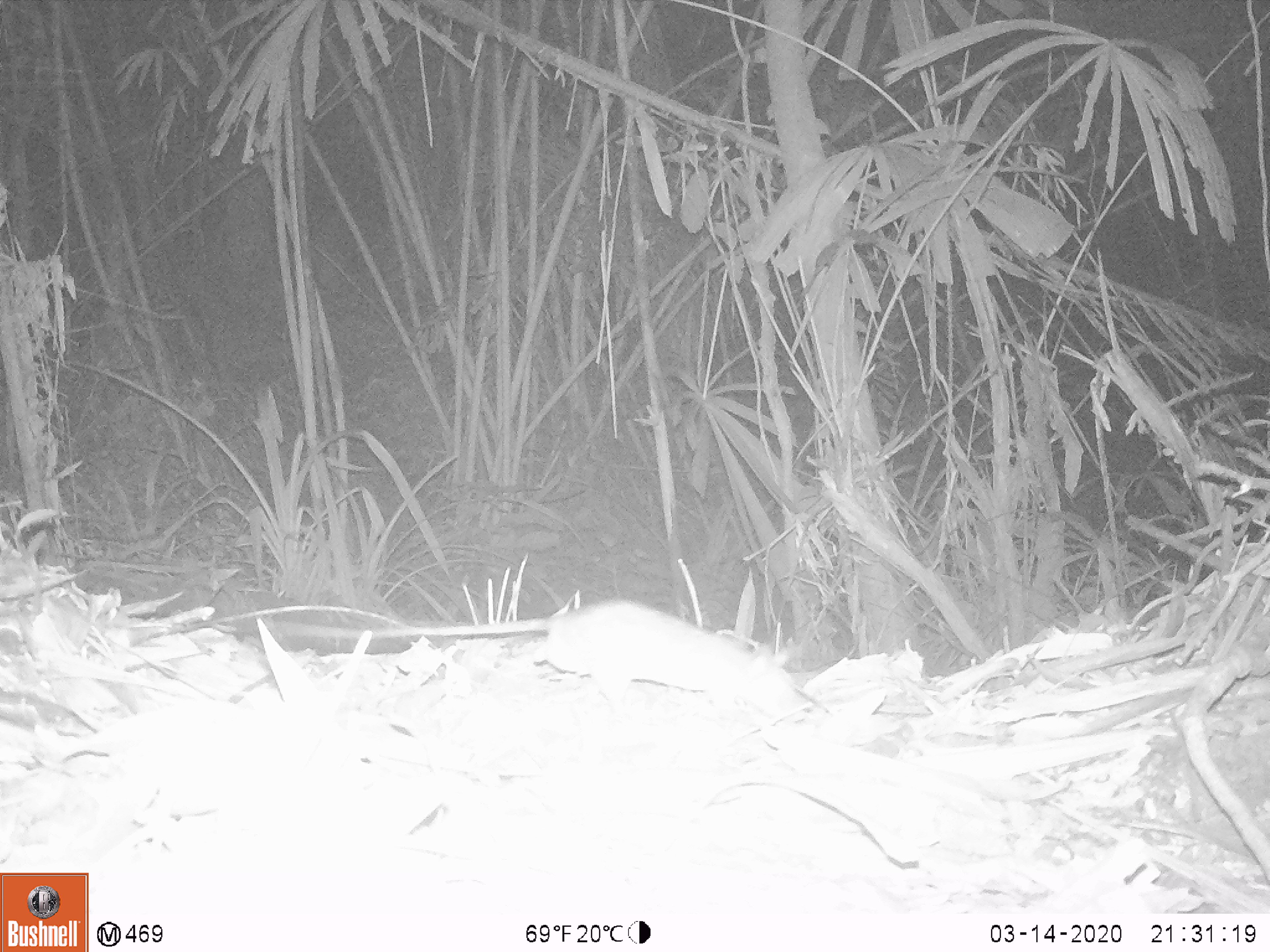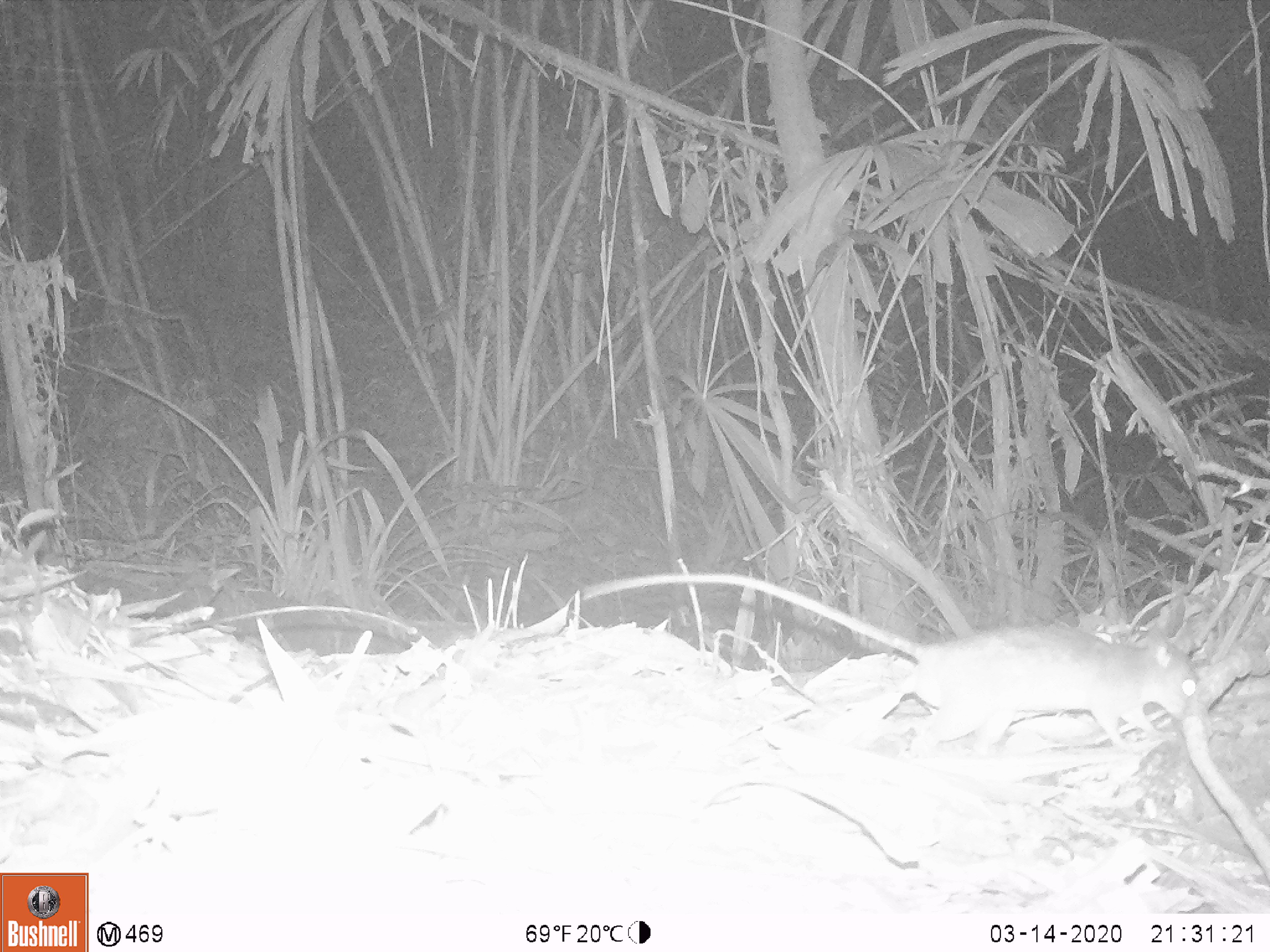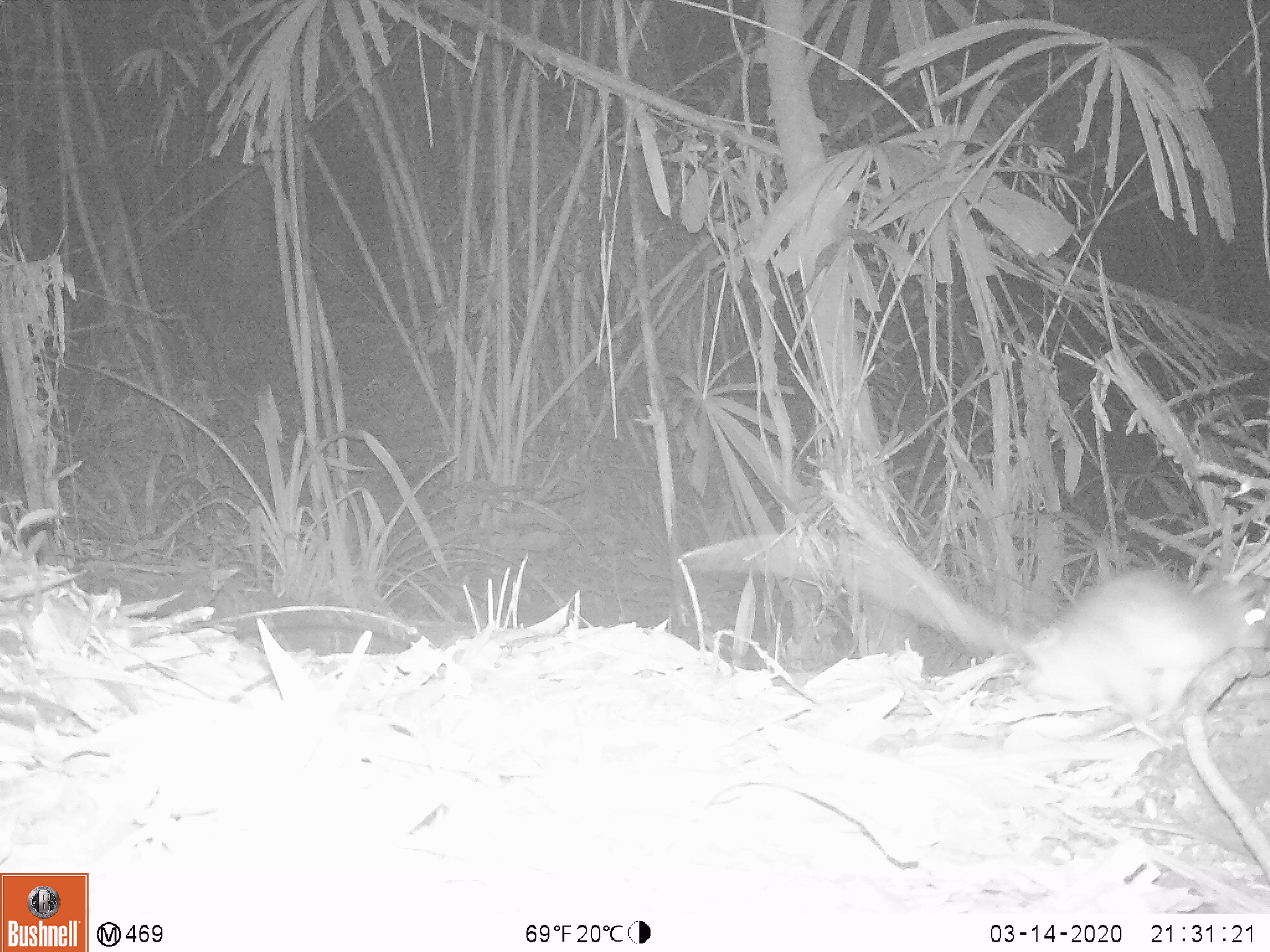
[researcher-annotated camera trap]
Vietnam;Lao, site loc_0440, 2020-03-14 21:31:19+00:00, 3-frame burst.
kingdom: Animalia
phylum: Chordata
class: Mammalia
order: Rodentia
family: Muridae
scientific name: Muridae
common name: old-world mice and rats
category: unidentified murid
Unidentified murid (old-world mice and rats) (Muridae). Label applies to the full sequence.